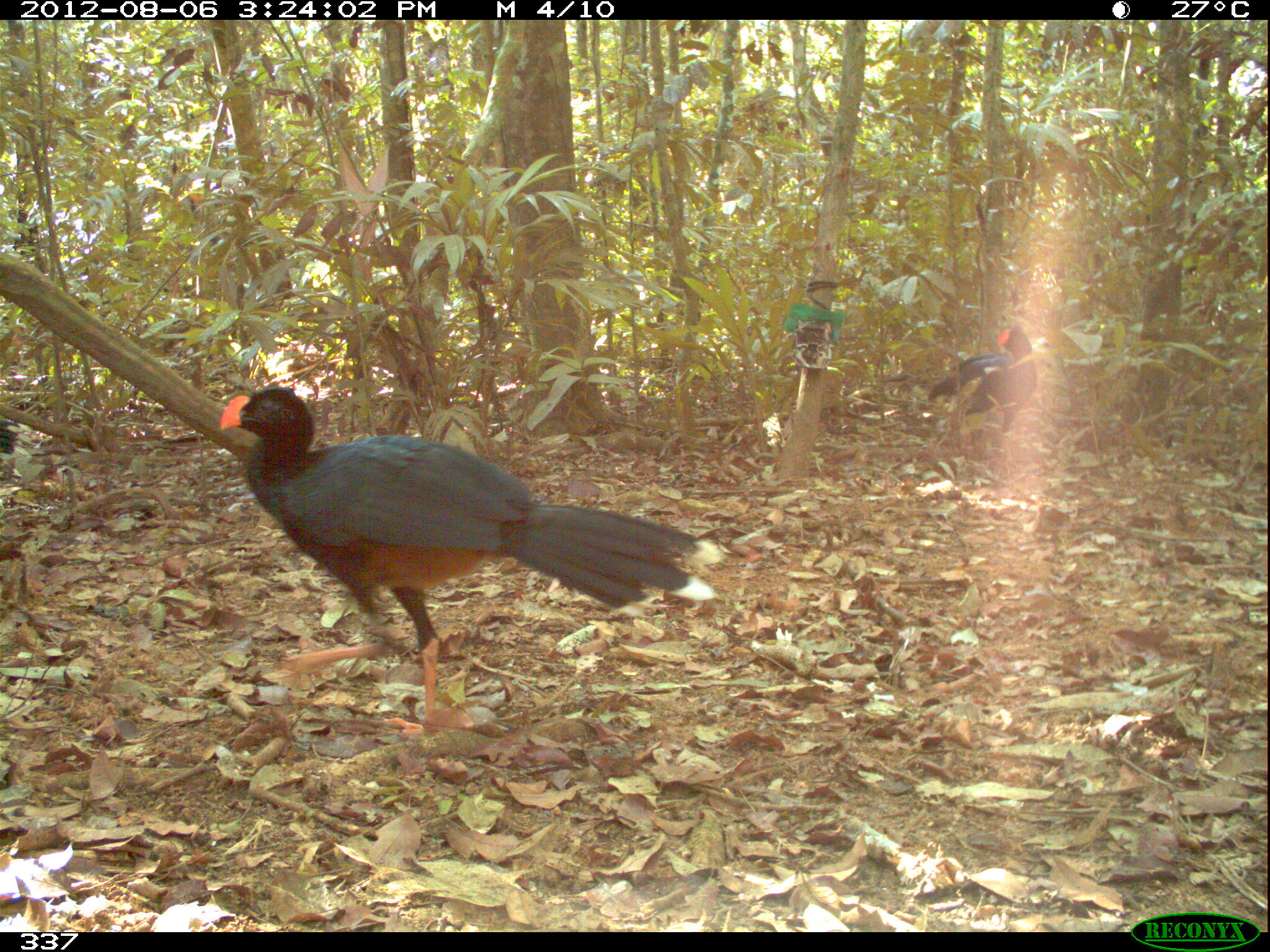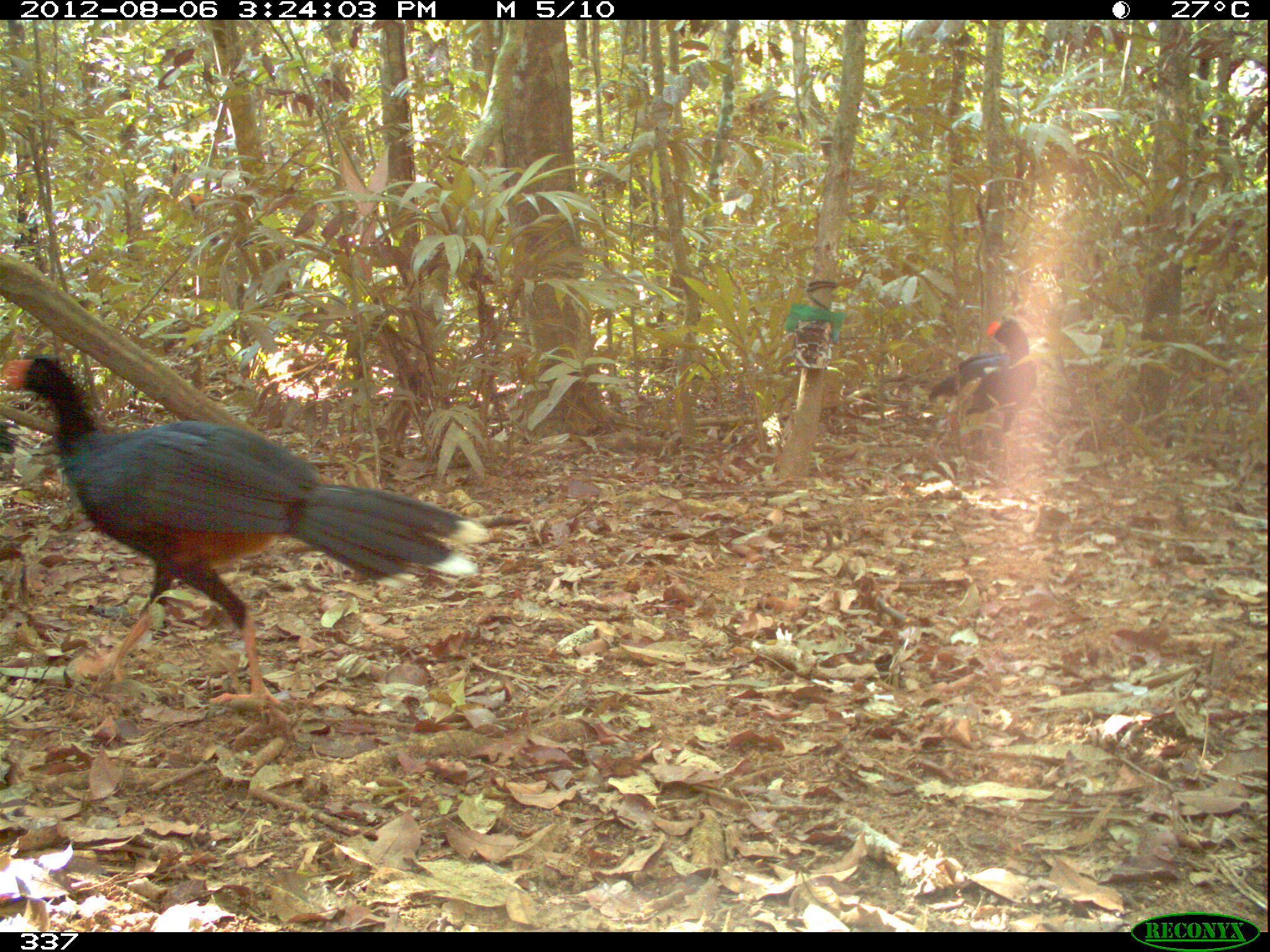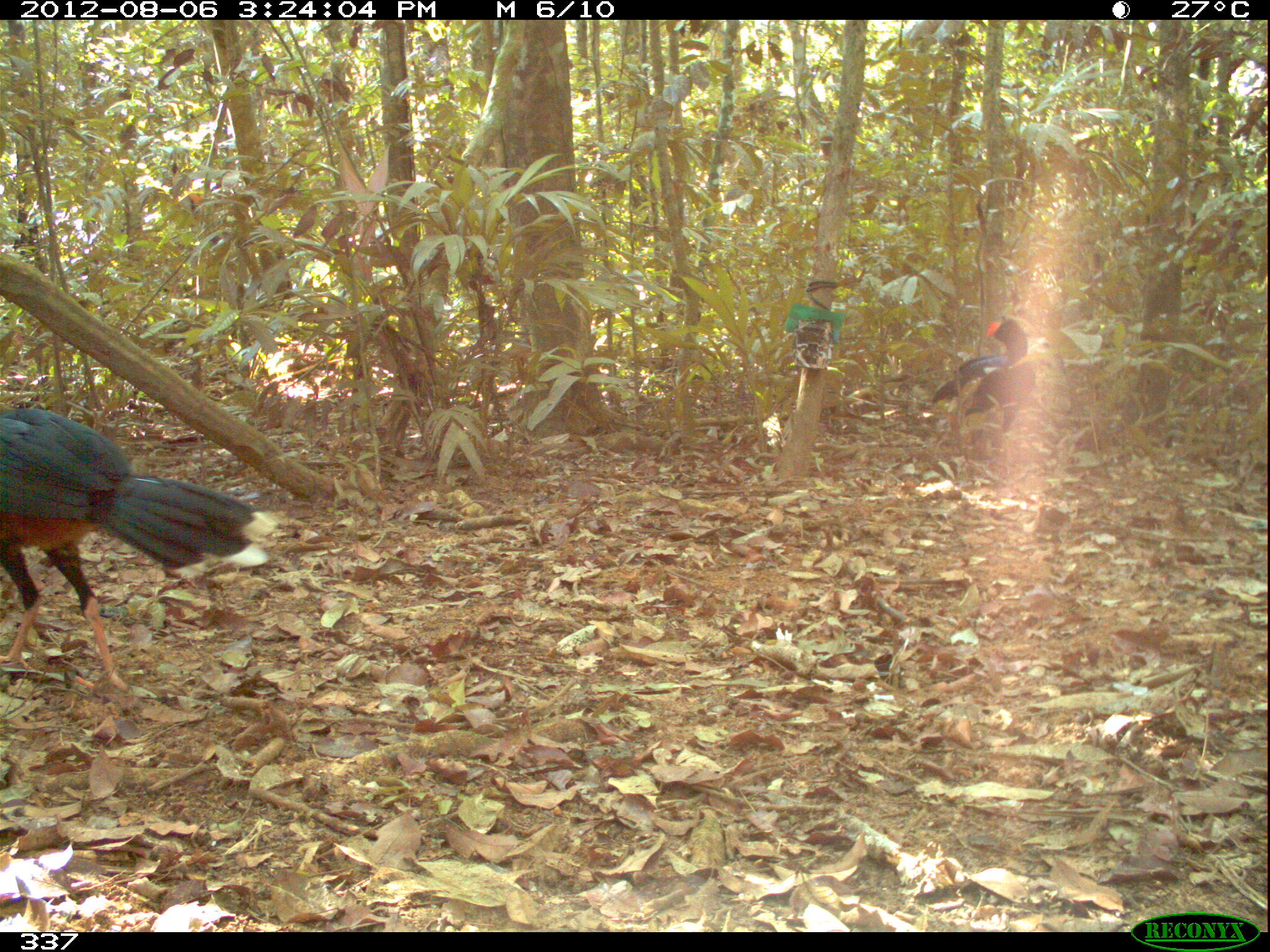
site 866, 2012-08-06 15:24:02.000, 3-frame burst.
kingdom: Animalia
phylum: Chordata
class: Aves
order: Galliformes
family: Cracidae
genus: Mitu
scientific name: Mitu tuberosum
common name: razor-billed curassow